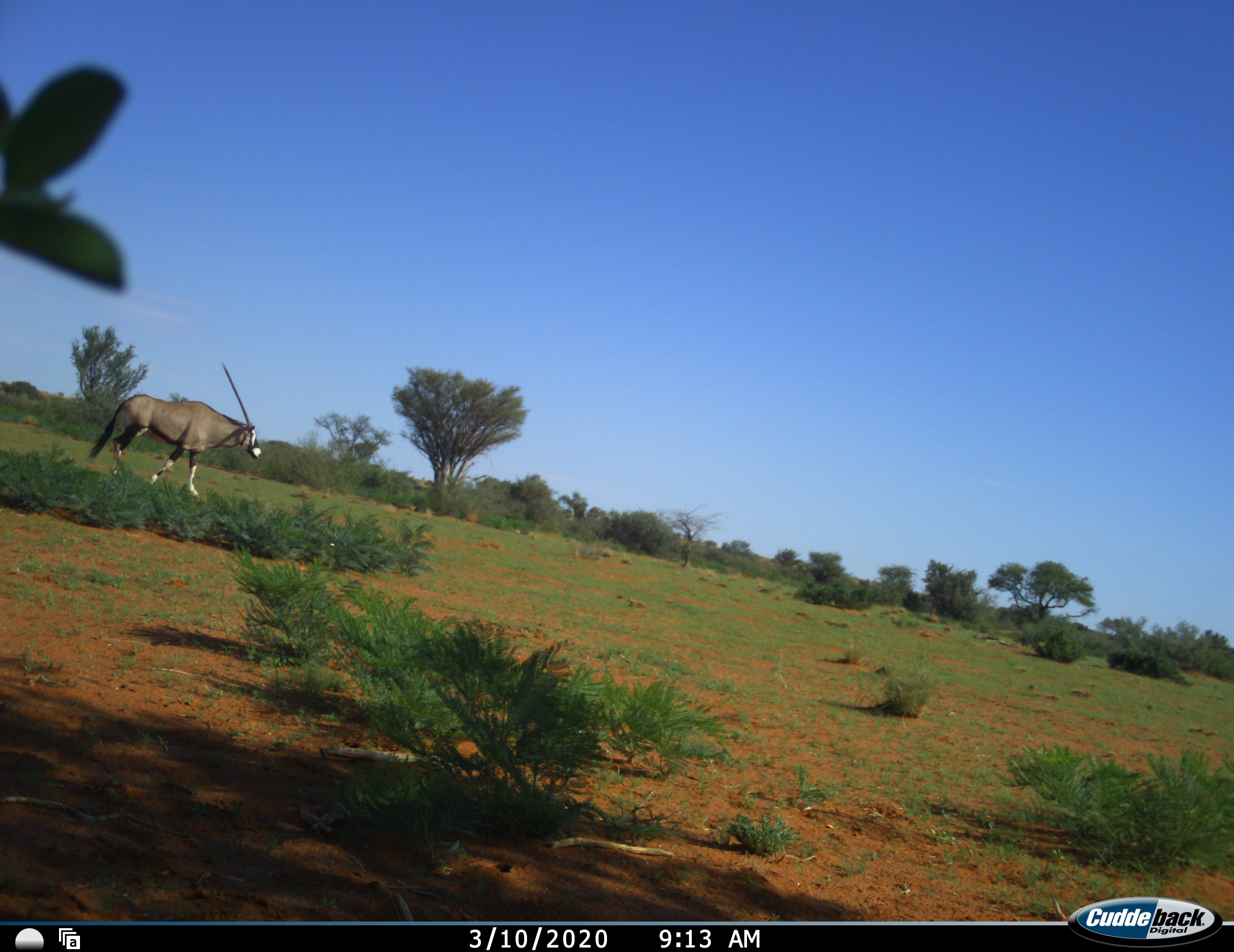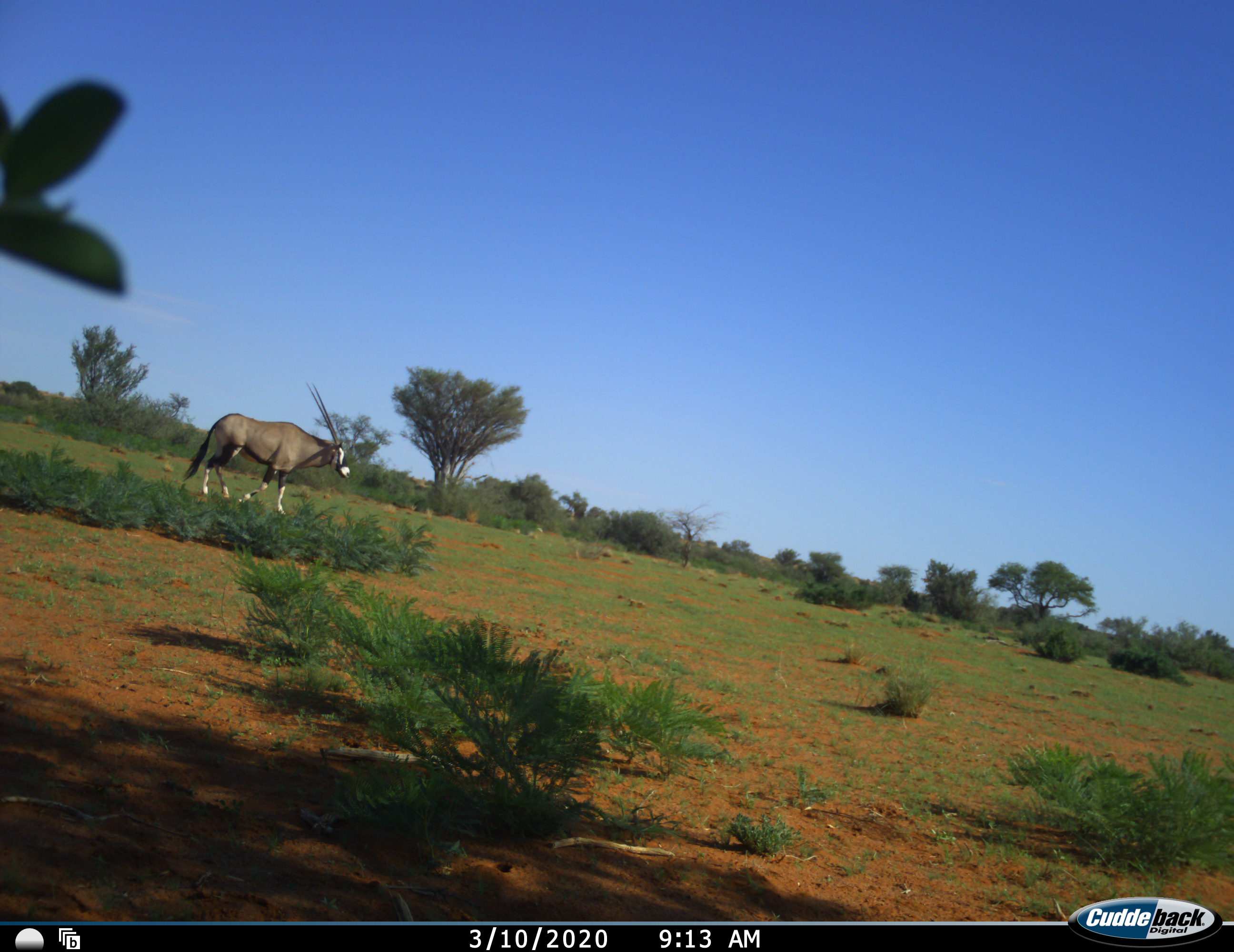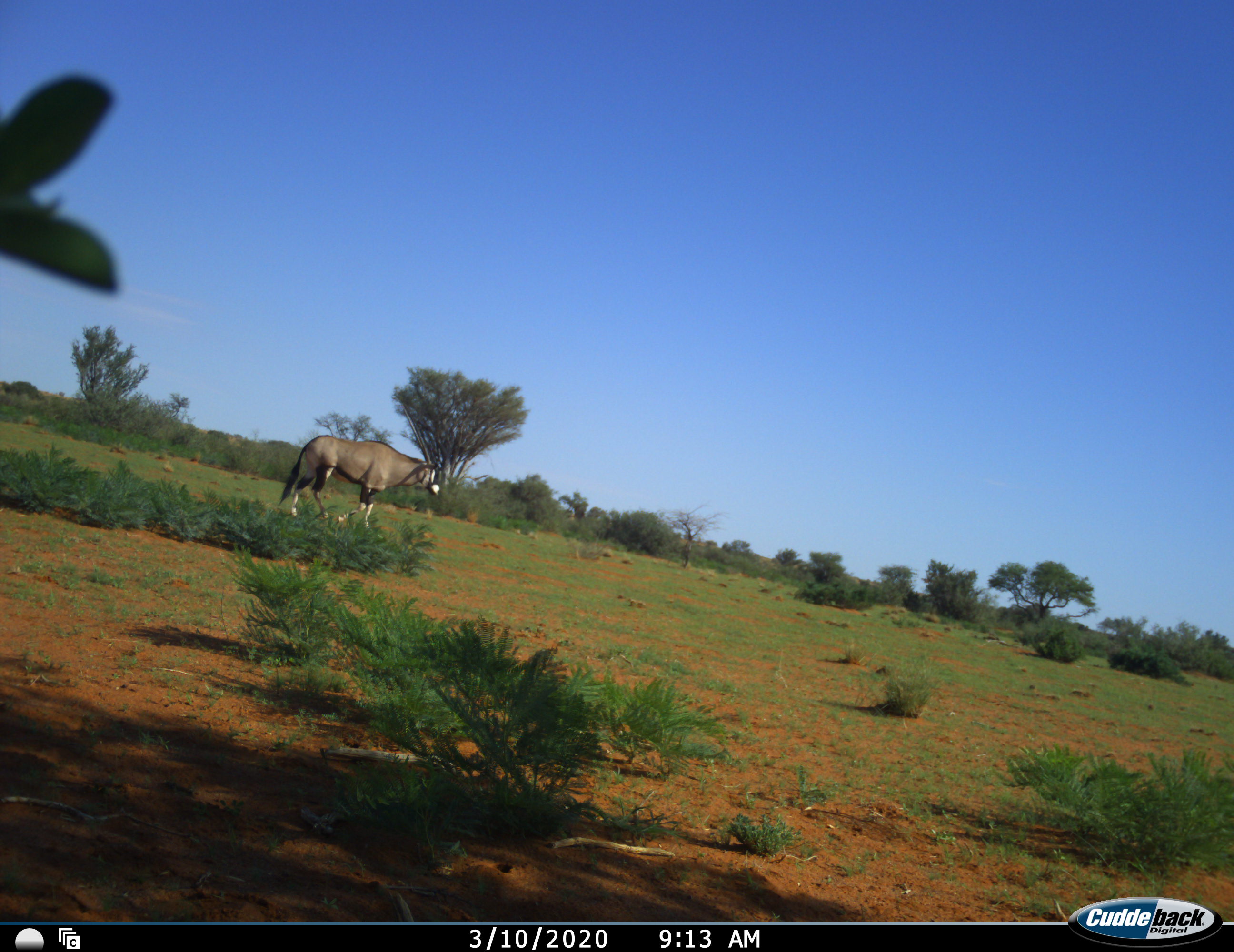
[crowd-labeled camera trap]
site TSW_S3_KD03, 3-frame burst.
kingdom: Animalia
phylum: Chordata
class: Mammalia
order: Artiodactyla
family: Bovidae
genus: Oryx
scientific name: Oryx gazella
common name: gemsbok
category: oryx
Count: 1.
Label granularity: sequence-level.